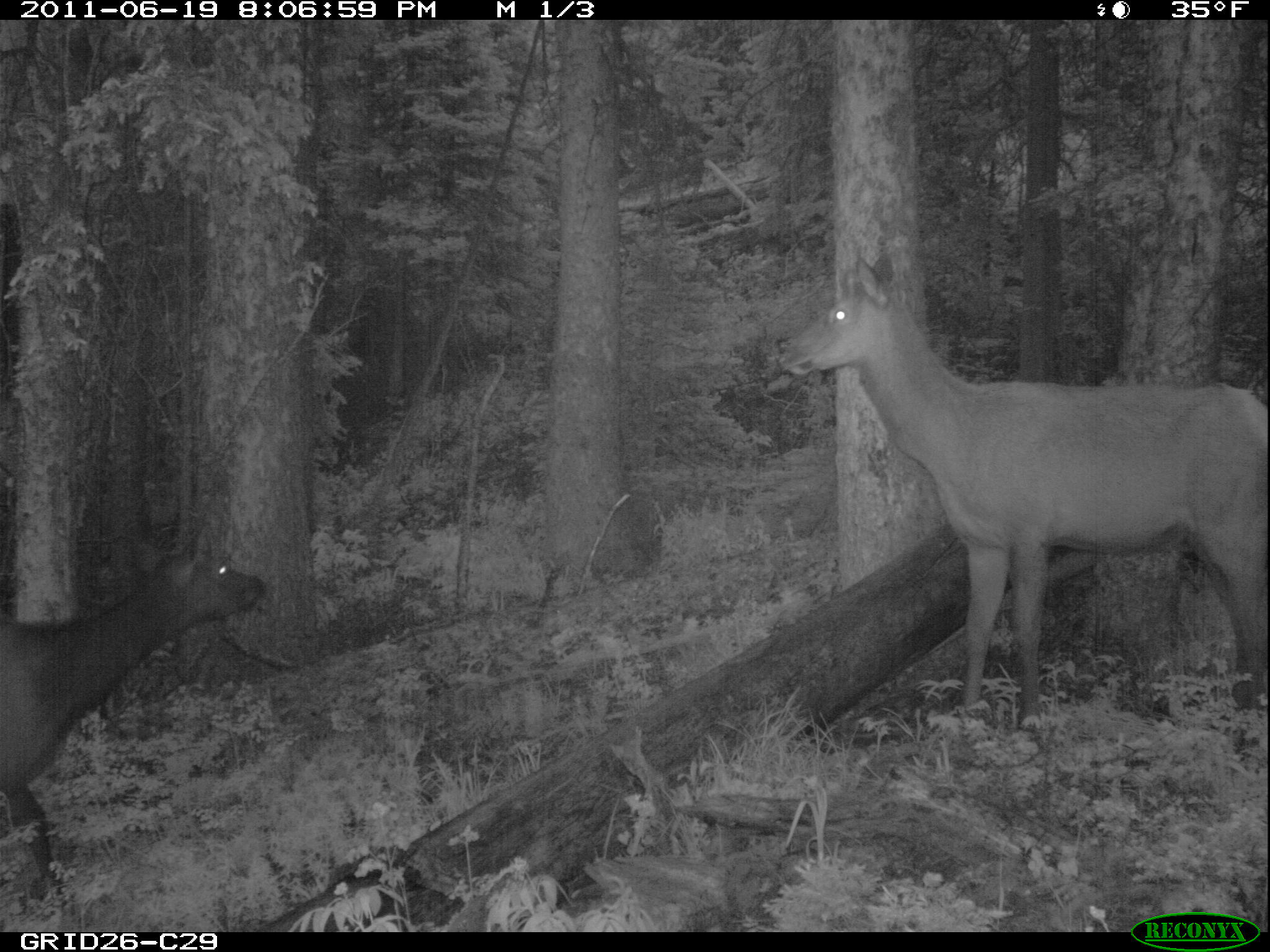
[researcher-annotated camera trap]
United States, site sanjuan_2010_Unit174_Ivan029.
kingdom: Animalia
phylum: Chordata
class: Mammalia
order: Artiodactyla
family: Cervidae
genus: Cervus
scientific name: Cervus elaphus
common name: red deer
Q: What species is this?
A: Cervus elaphus (red deer).